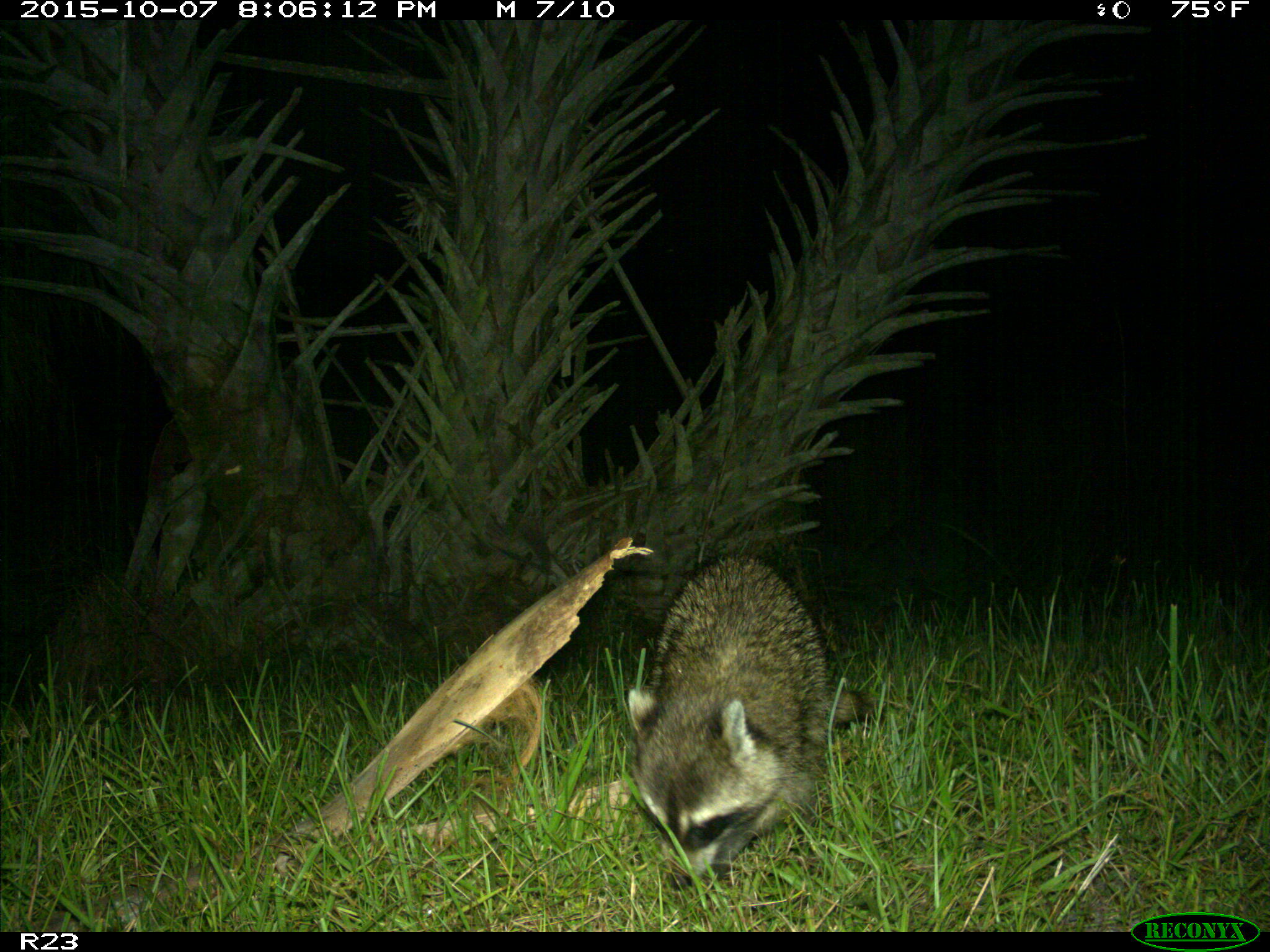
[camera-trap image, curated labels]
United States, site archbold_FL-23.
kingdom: Animalia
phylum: Chordata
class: Mammalia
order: Carnivora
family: Procyonidae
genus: Procyon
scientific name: Procyon lotor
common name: common raccoon